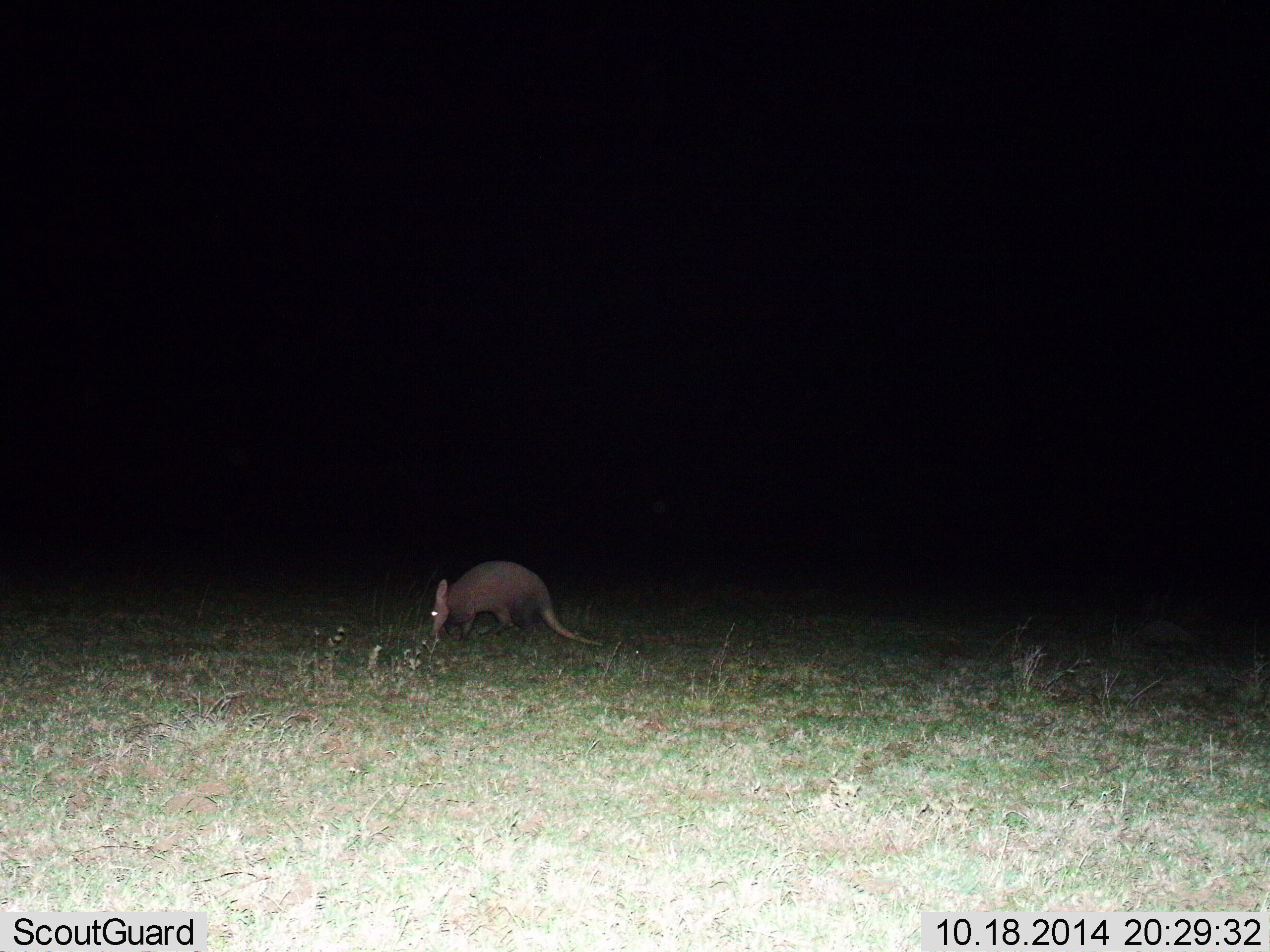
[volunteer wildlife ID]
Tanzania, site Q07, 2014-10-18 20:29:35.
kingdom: Animalia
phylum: Chordata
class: Mammalia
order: Tubulidentata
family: Orycteropodidae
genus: Orycteropus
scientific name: Orycteropus afer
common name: aardvark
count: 1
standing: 30%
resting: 0%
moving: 10%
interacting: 0%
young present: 0%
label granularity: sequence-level